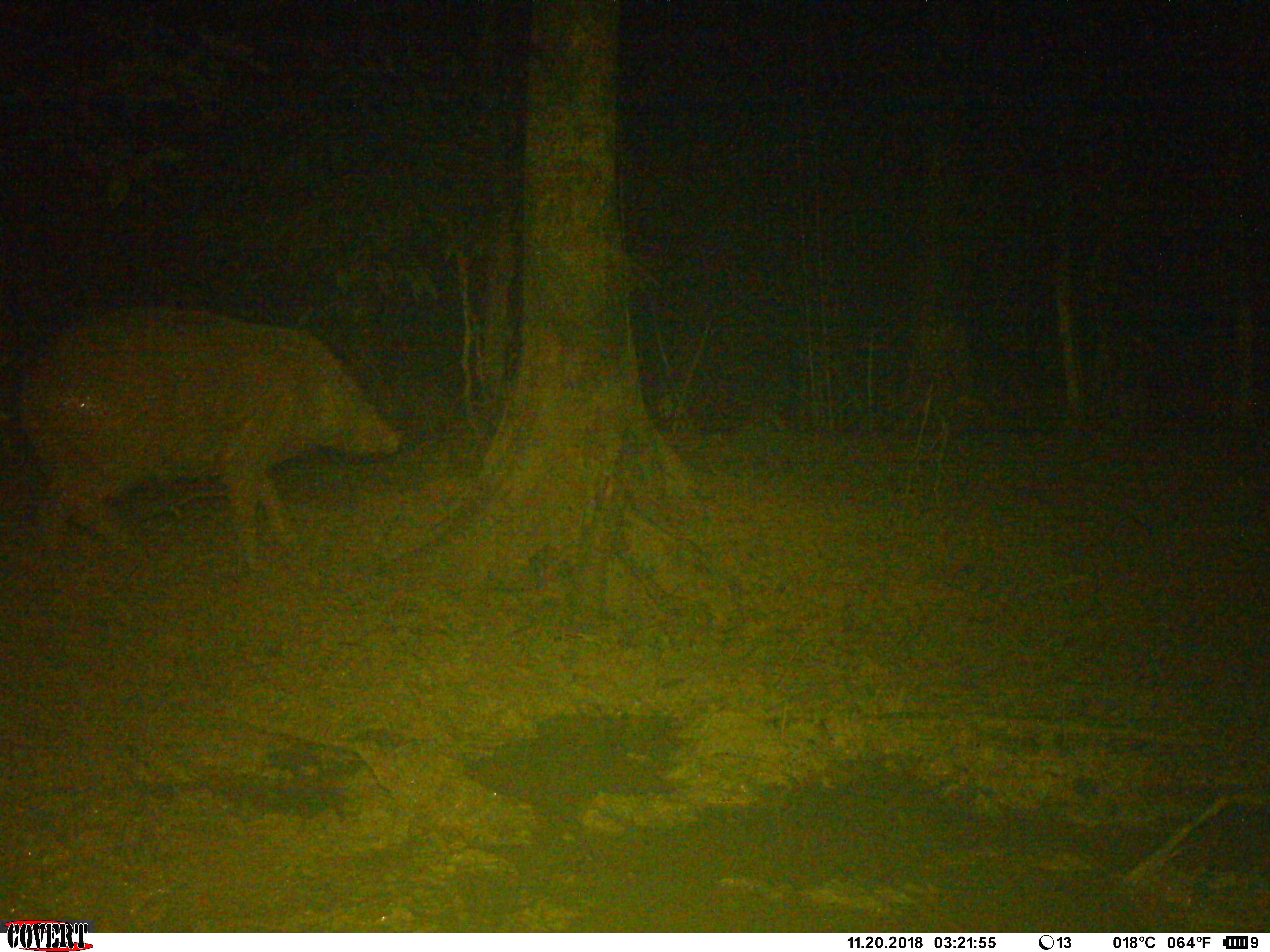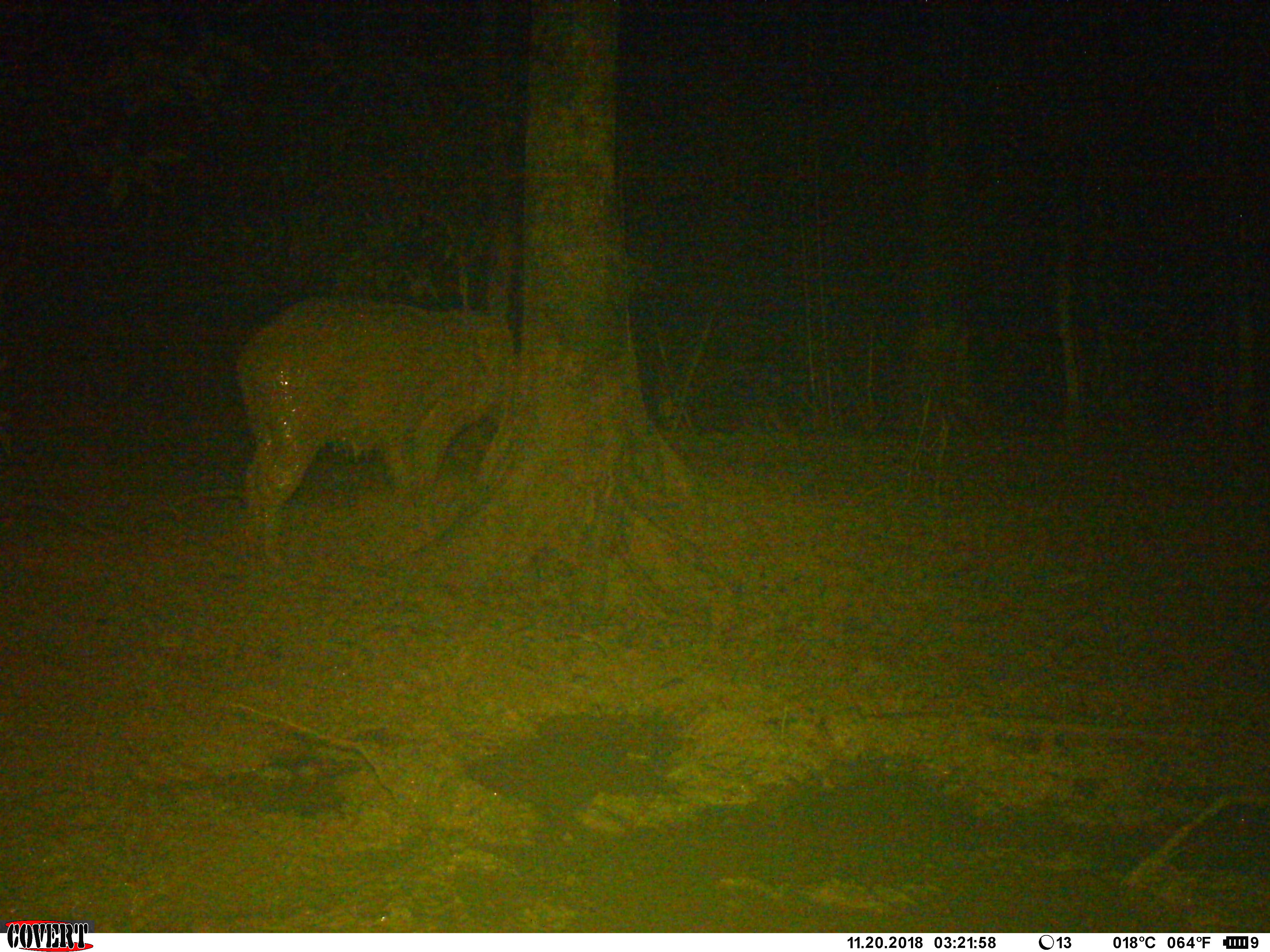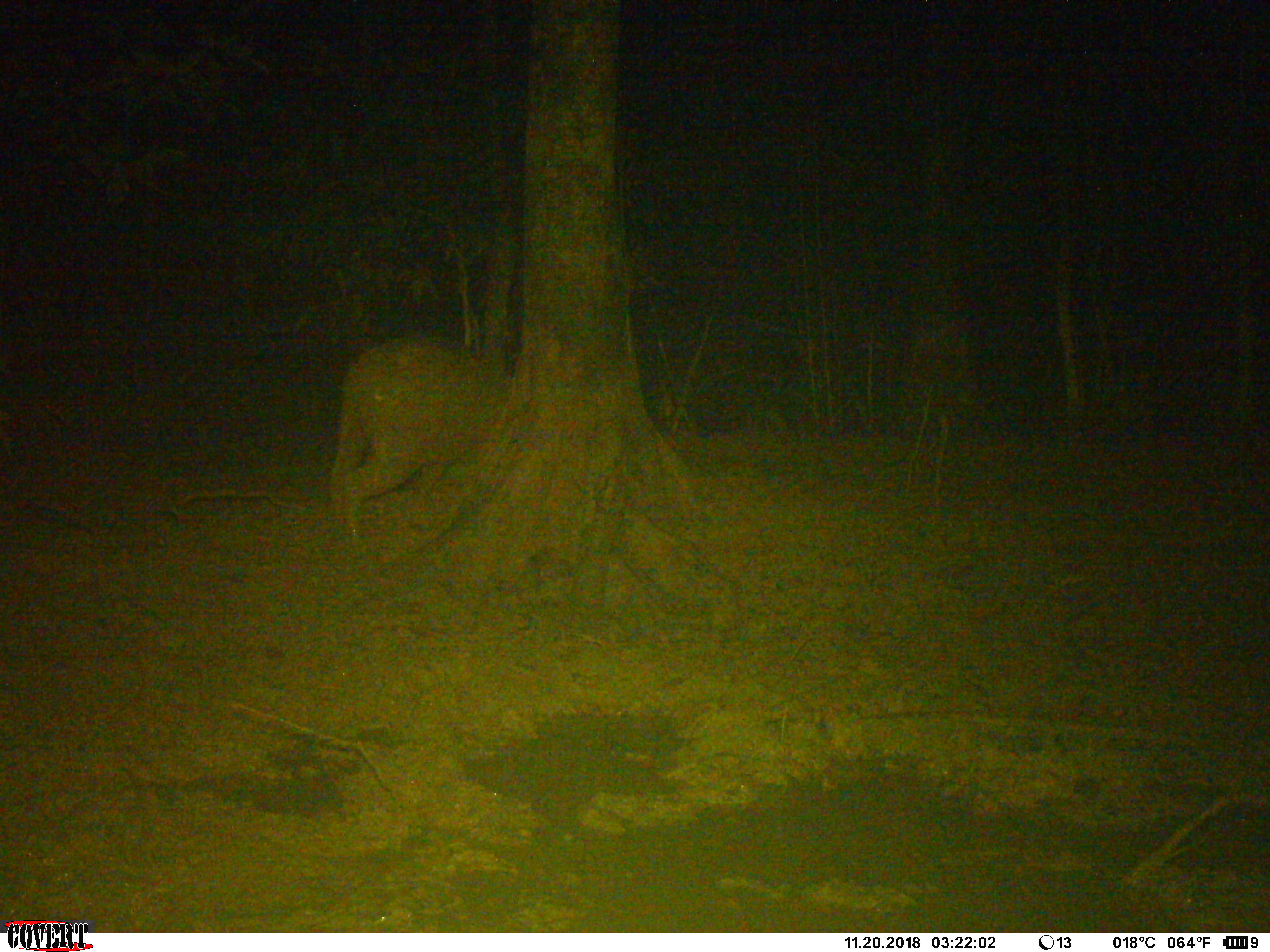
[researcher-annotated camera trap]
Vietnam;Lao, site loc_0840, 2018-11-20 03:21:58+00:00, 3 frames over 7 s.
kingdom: Animalia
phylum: Chordata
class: Mammalia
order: Artiodactyla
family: Suidae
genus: Sus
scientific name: Sus scrofa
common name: eurasian wild pig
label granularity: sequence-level